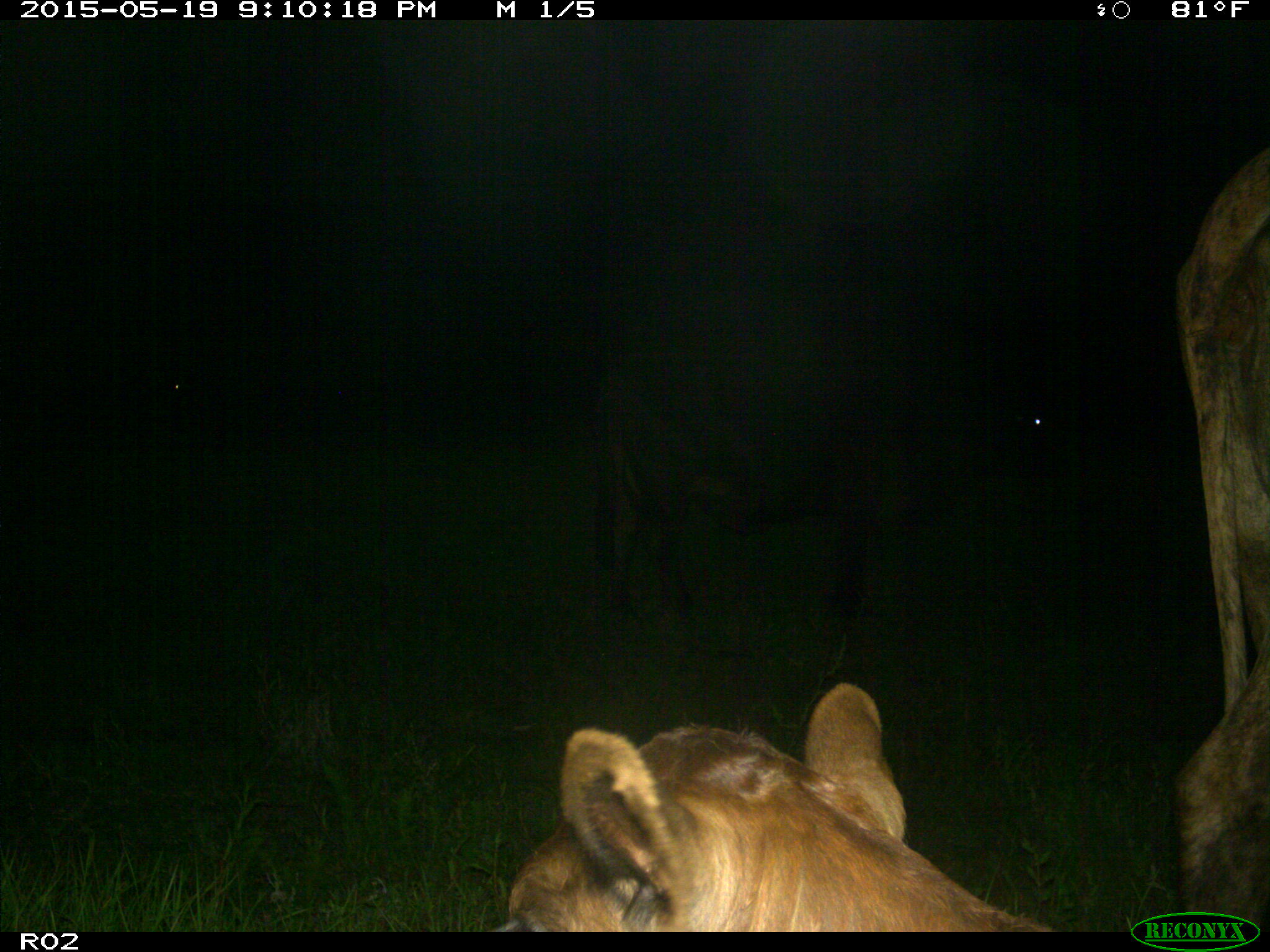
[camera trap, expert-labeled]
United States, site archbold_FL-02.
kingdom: Animalia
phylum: Chordata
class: Mammalia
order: Artiodactyla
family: Bovidae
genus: Bos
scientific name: Bos taurus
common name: domestic cow